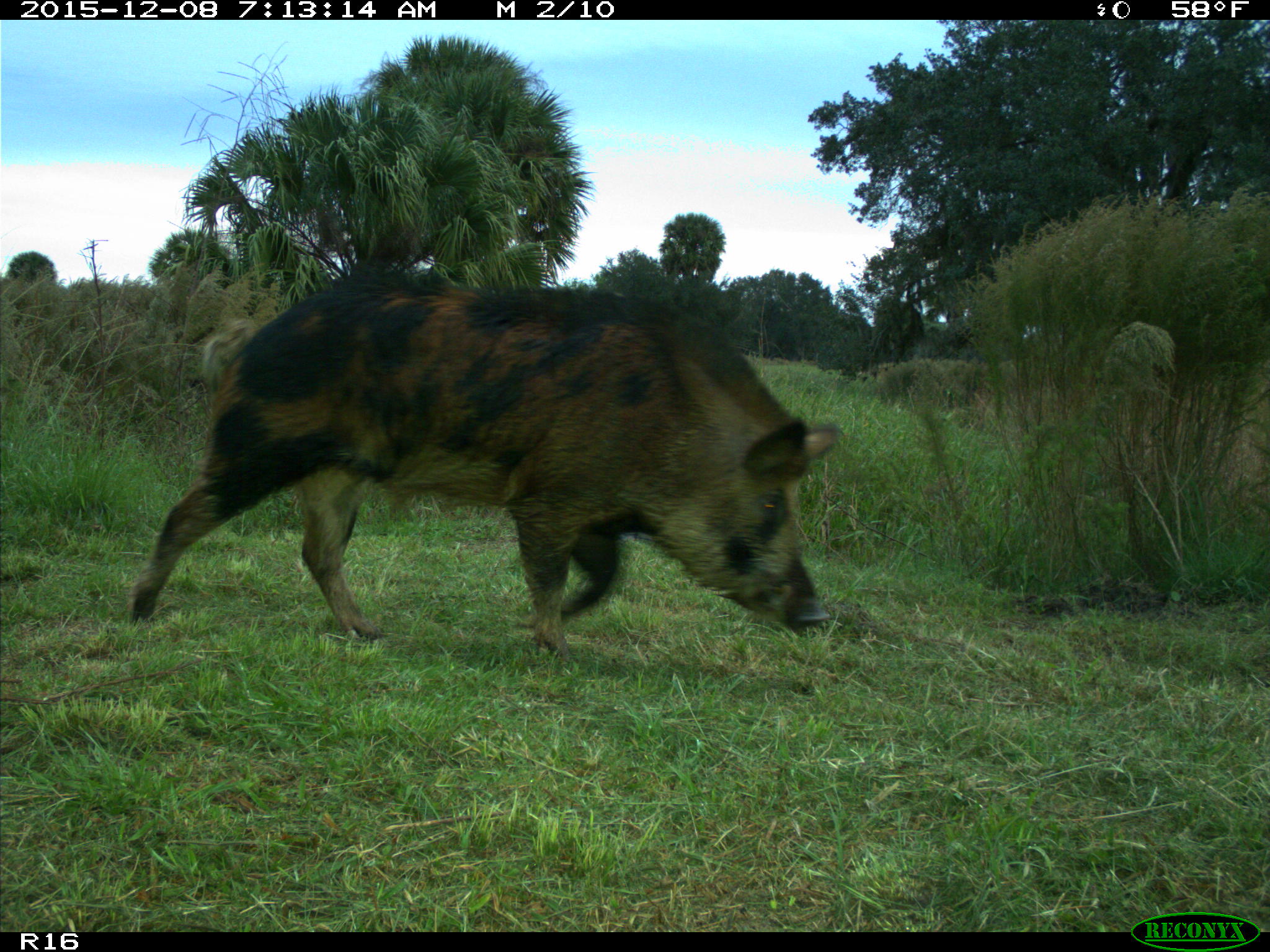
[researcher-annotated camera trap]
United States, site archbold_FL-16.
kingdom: Animalia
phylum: Chordata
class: Mammalia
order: Artiodactyla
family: Suidae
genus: Sus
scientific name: Sus scrofa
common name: wild boar